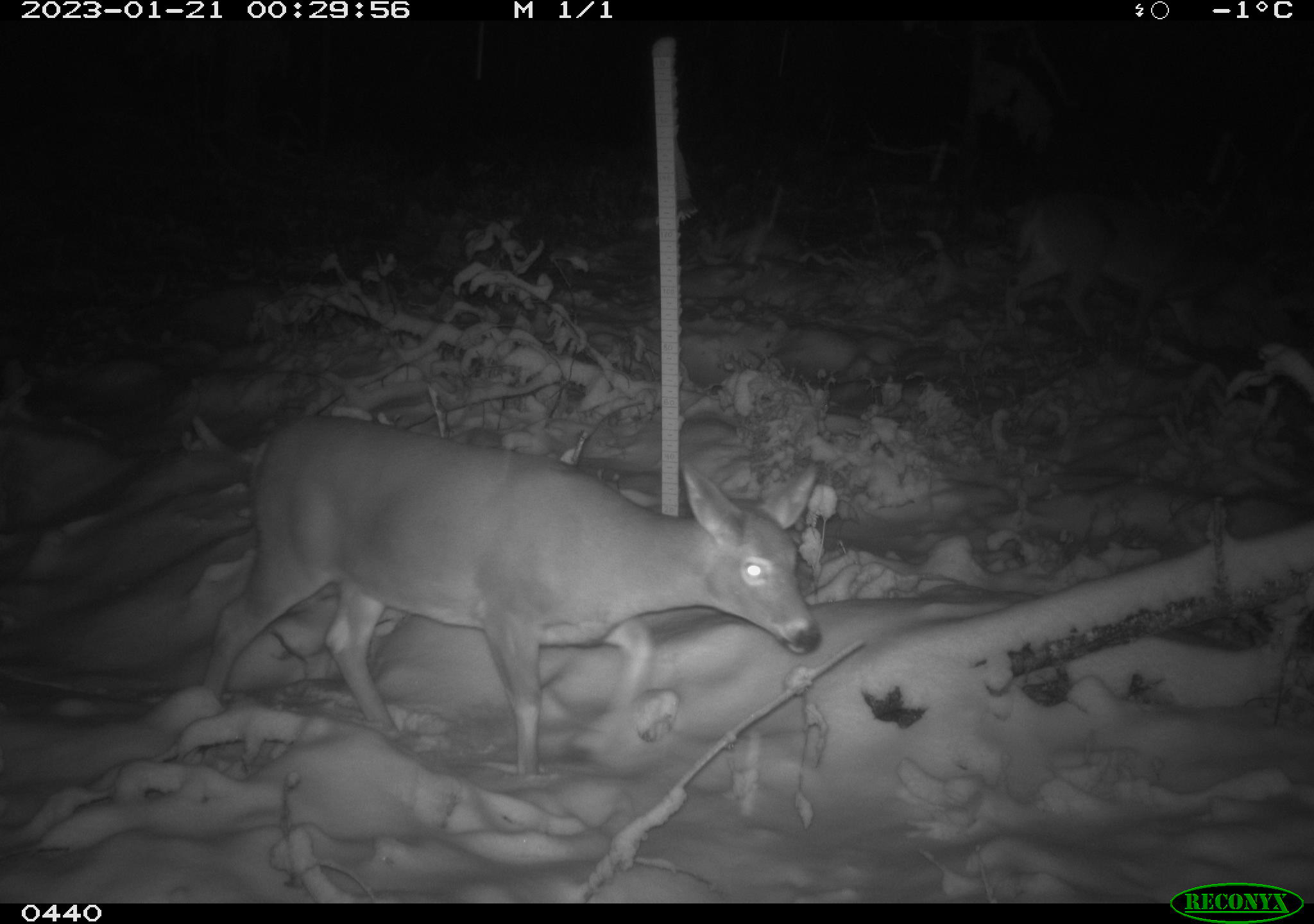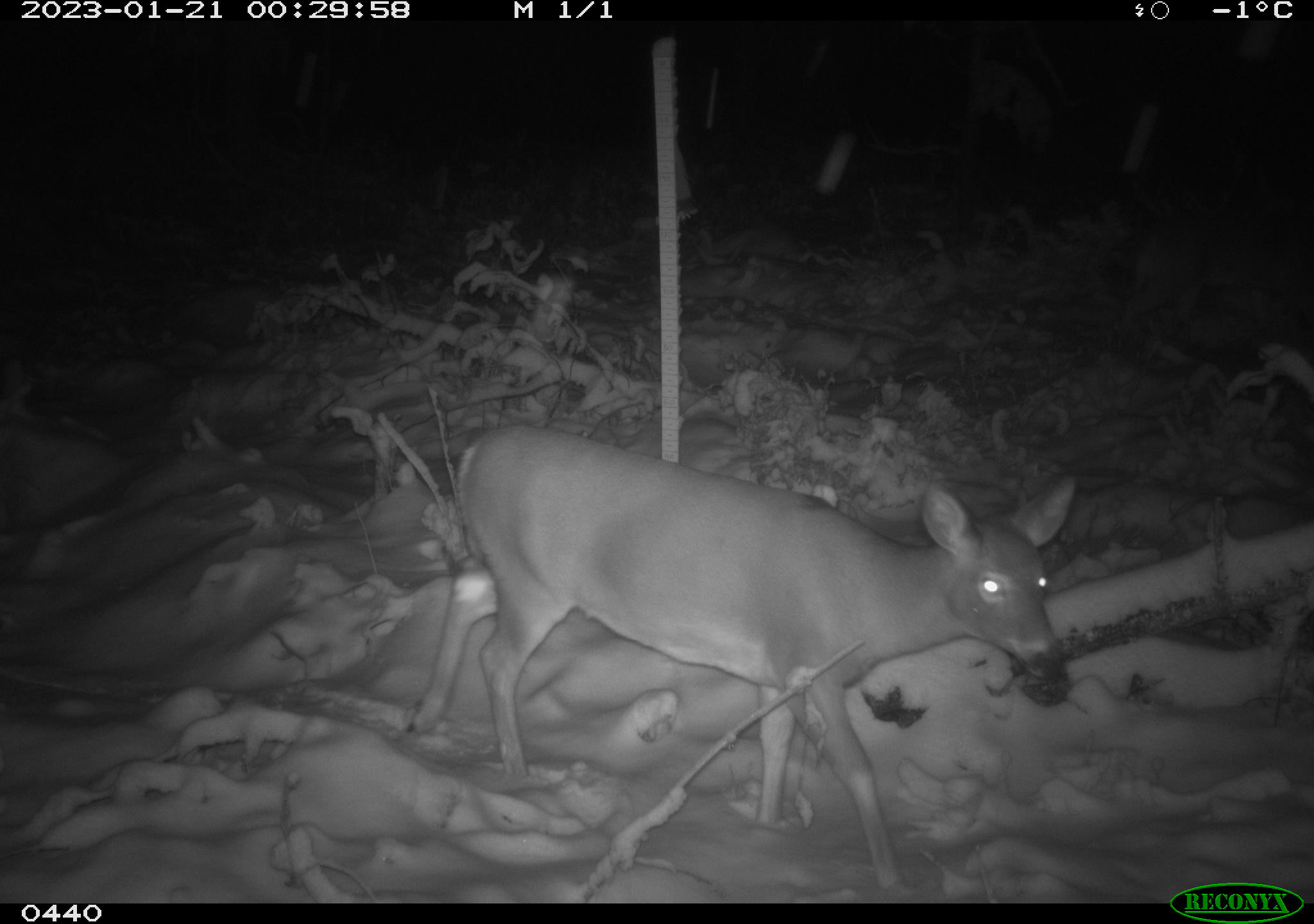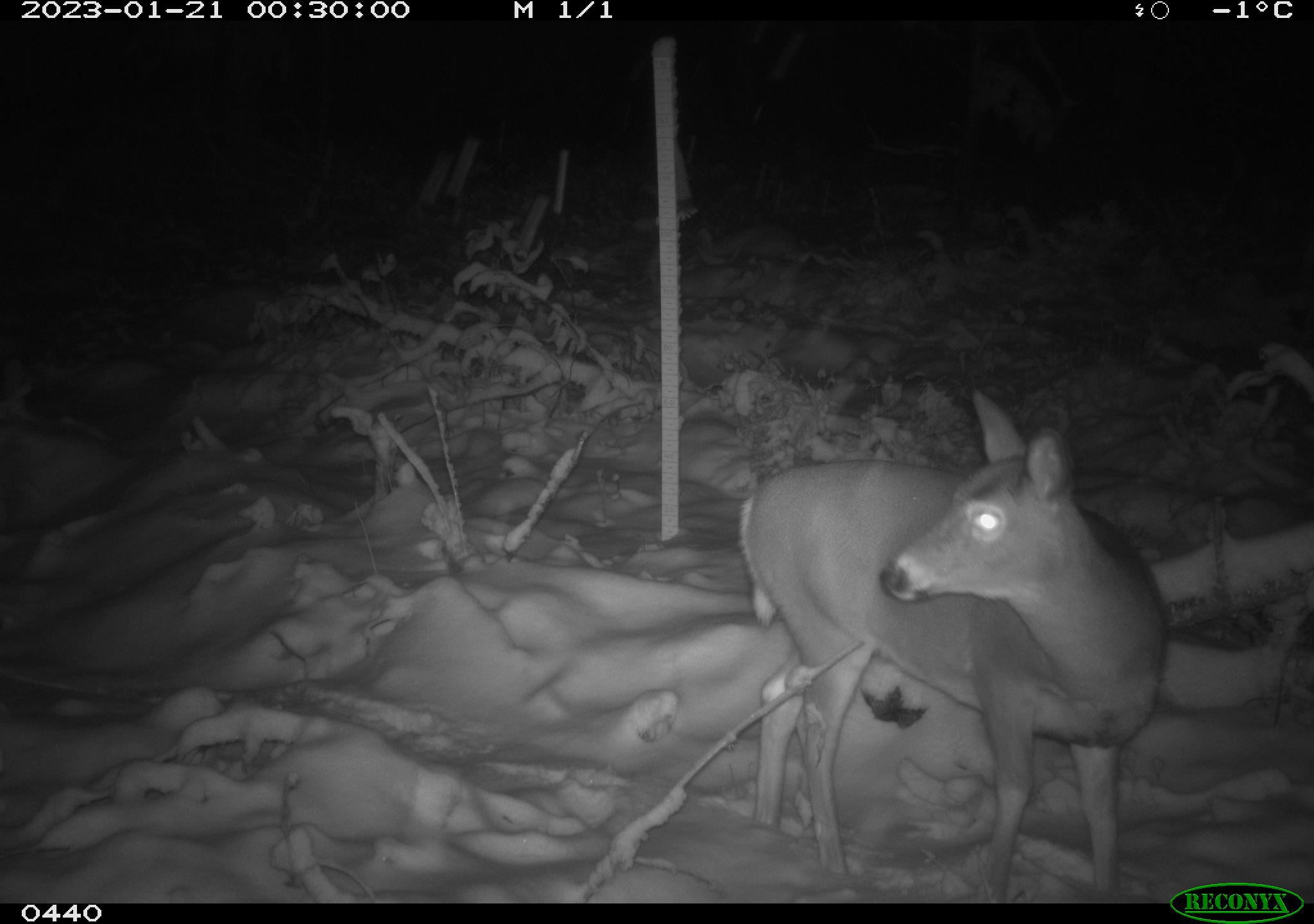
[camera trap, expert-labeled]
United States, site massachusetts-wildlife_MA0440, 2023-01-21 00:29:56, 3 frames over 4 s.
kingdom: Animalia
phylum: Chordata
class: Mammalia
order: Artiodactyla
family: Cervidae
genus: Odocoileus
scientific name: Odocoileus virginianus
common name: white-tailed deer